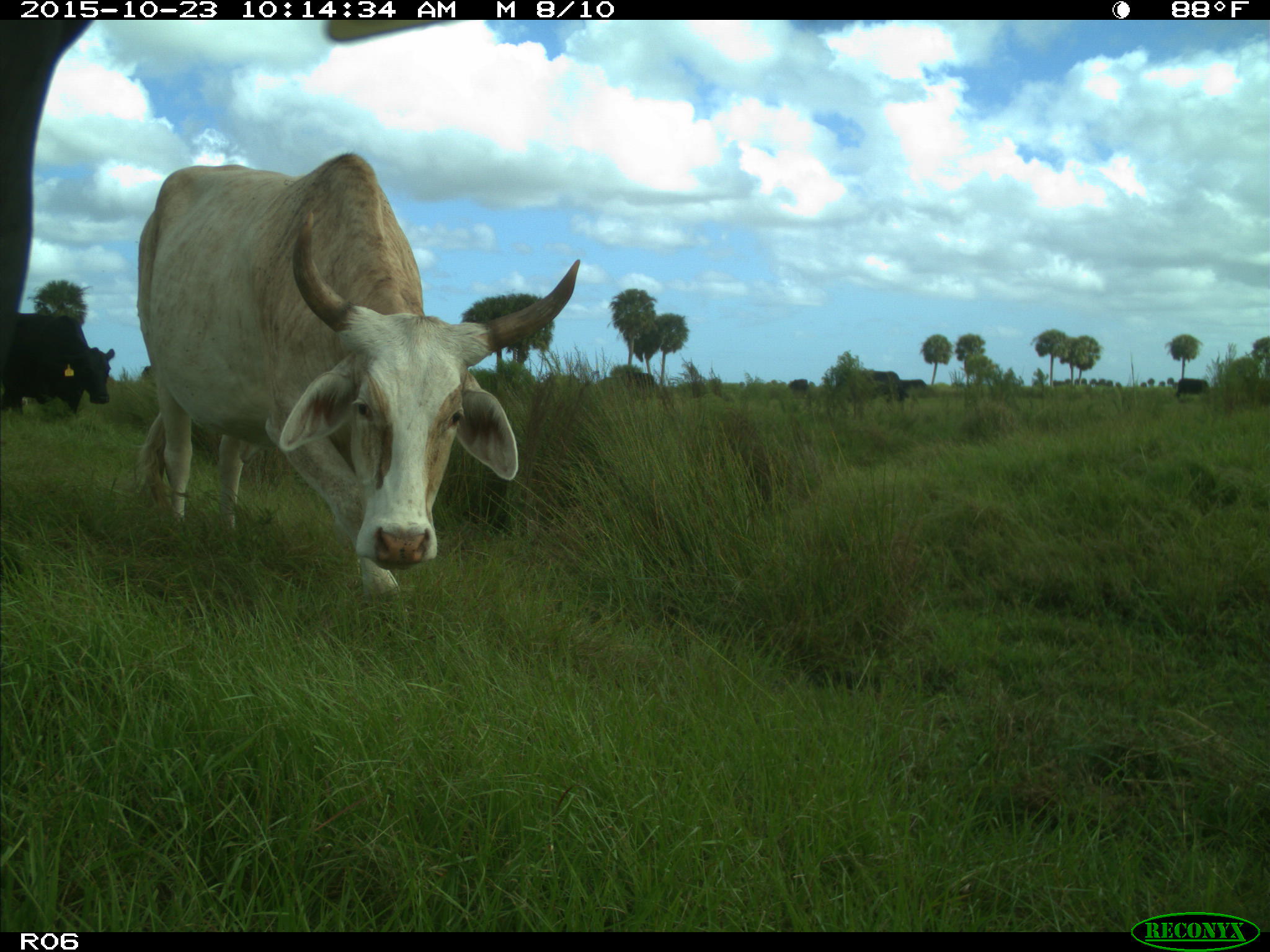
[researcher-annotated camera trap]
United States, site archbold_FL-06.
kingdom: Animalia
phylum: Chordata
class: Mammalia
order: Artiodactyla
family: Bovidae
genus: Bos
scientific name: Bos taurus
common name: domestic cow